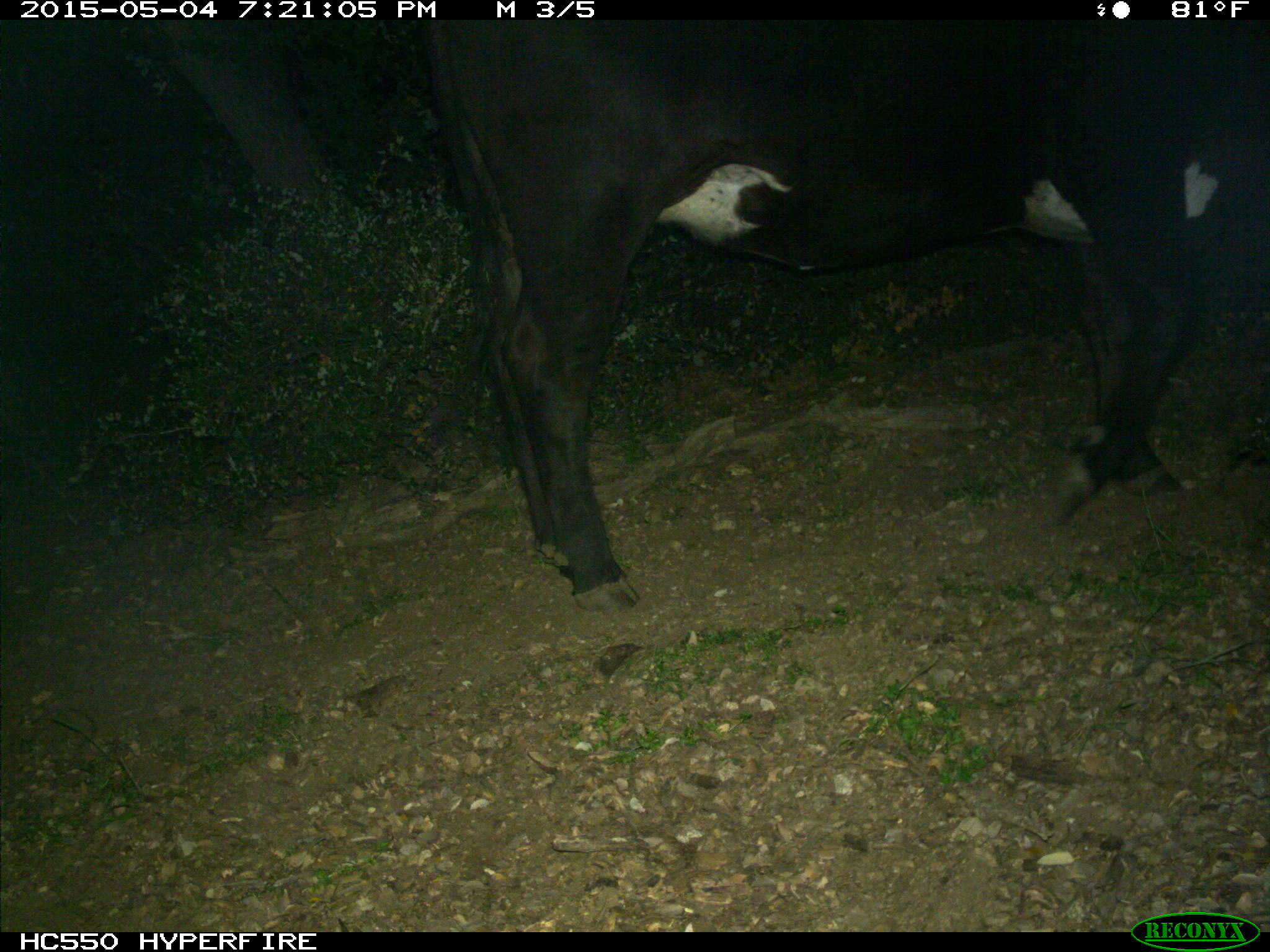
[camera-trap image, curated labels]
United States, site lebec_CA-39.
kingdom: Animalia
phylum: Chordata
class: Mammalia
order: Artiodactyla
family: Bovidae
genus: Bos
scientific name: Bos taurus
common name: domestic cow